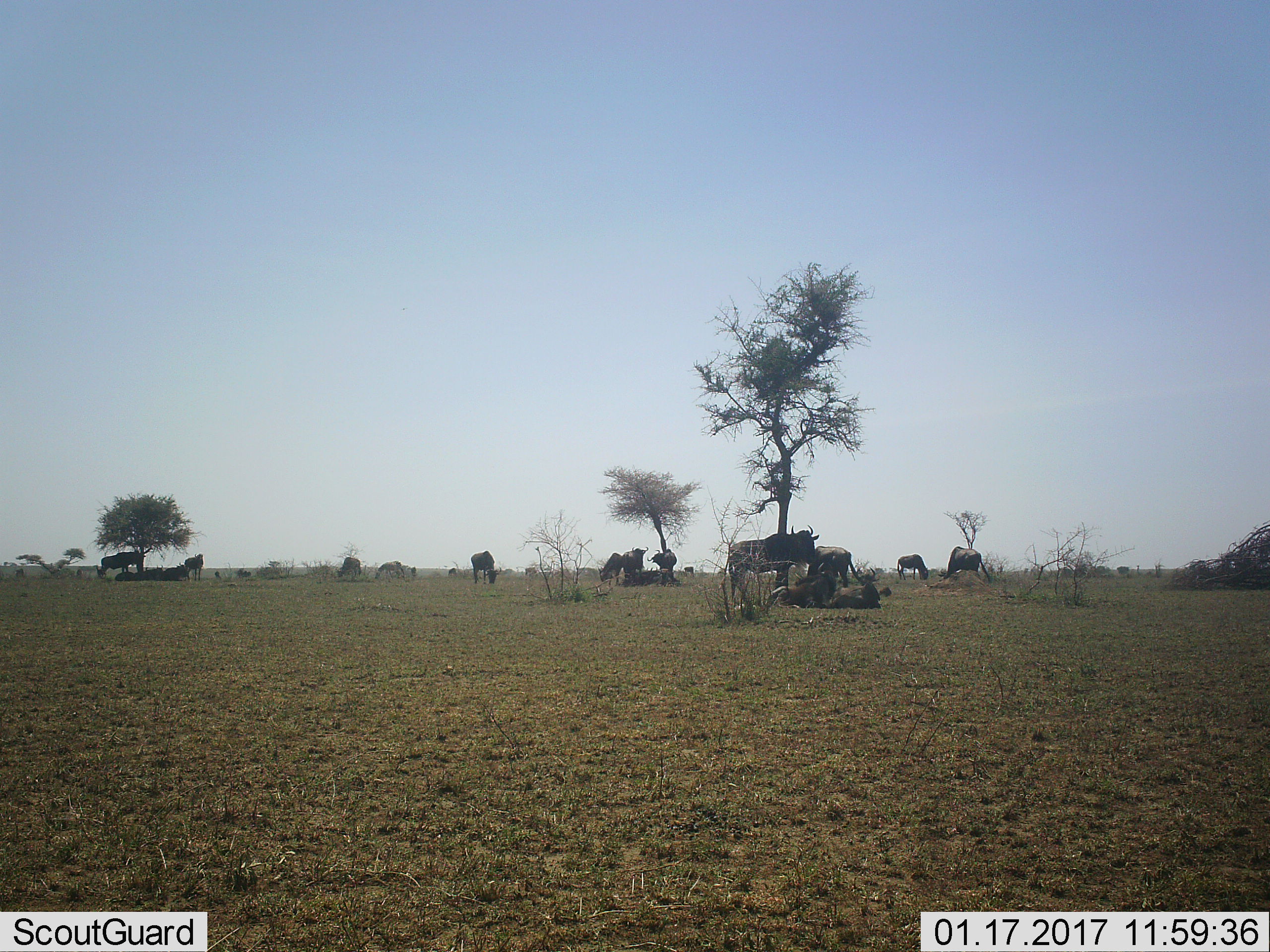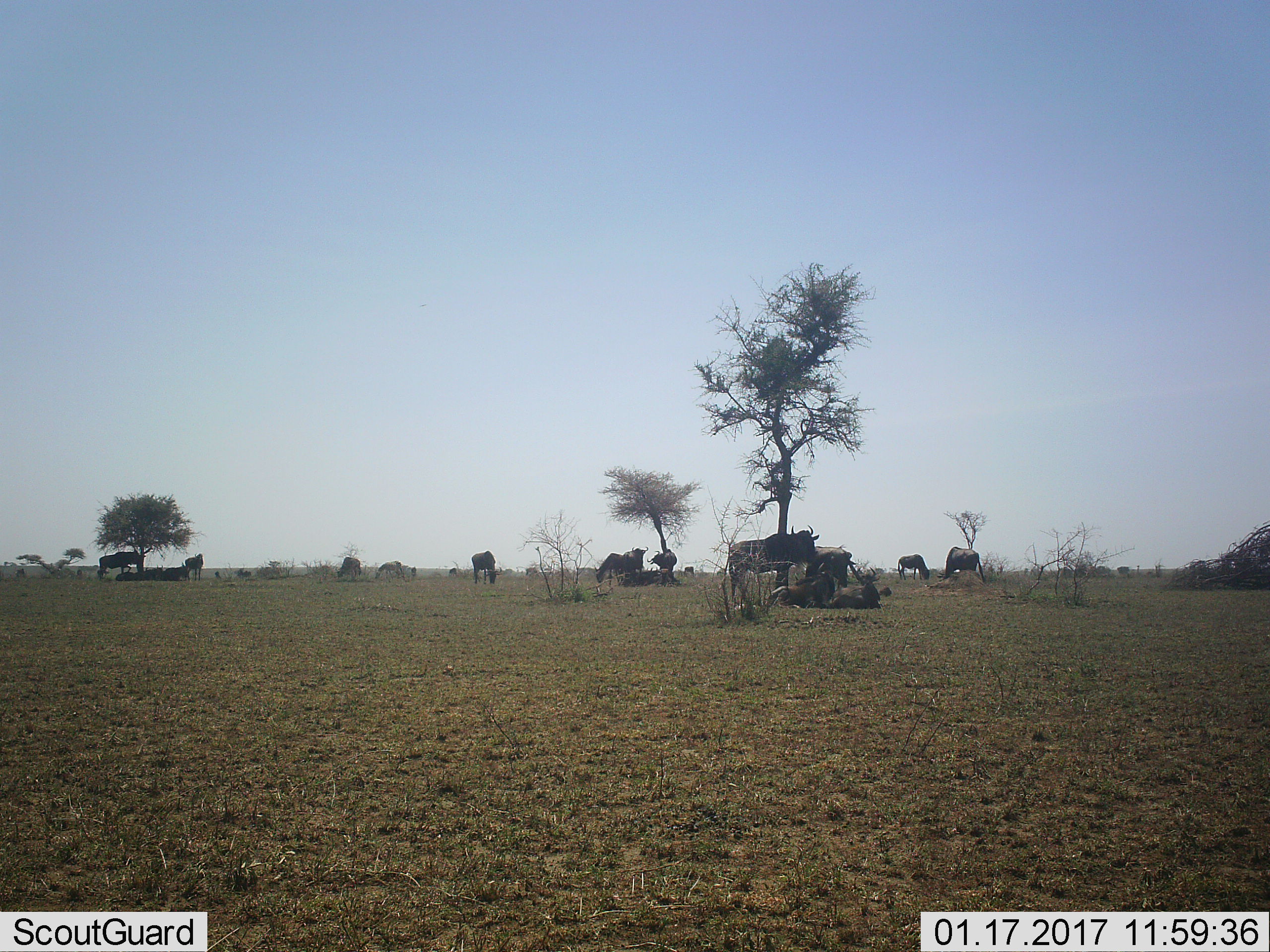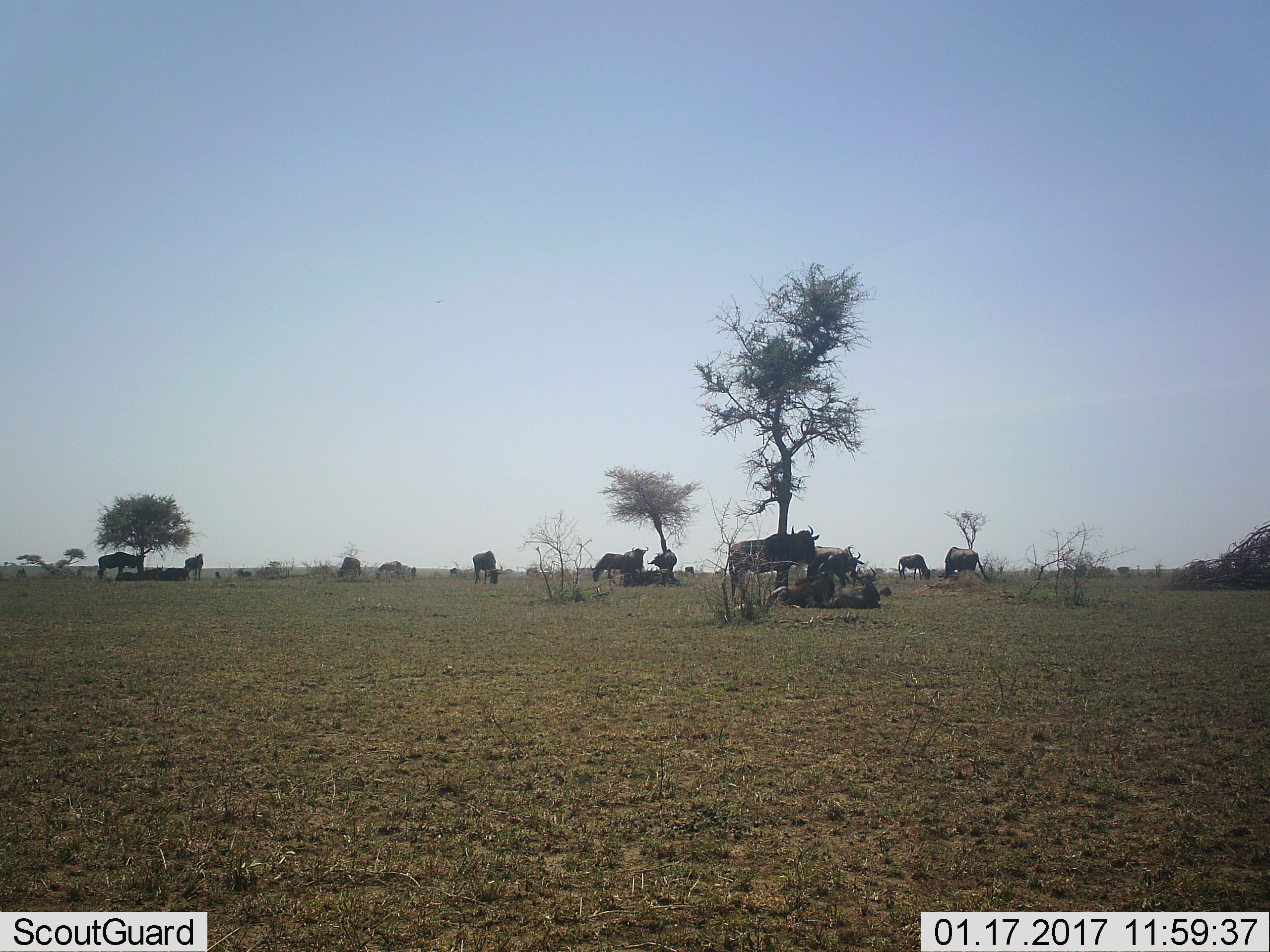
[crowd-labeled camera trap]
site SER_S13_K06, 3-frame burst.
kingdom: Animalia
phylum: Chordata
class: Mammalia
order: Artiodactyla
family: Bovidae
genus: Connochaetes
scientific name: Connochaetes taurinus taurinus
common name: blue wildebeest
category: wildebeestblue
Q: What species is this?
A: Wildebeestblue (blue wildebeest) (Connochaetes taurinus taurinus).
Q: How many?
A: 11-50.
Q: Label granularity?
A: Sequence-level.